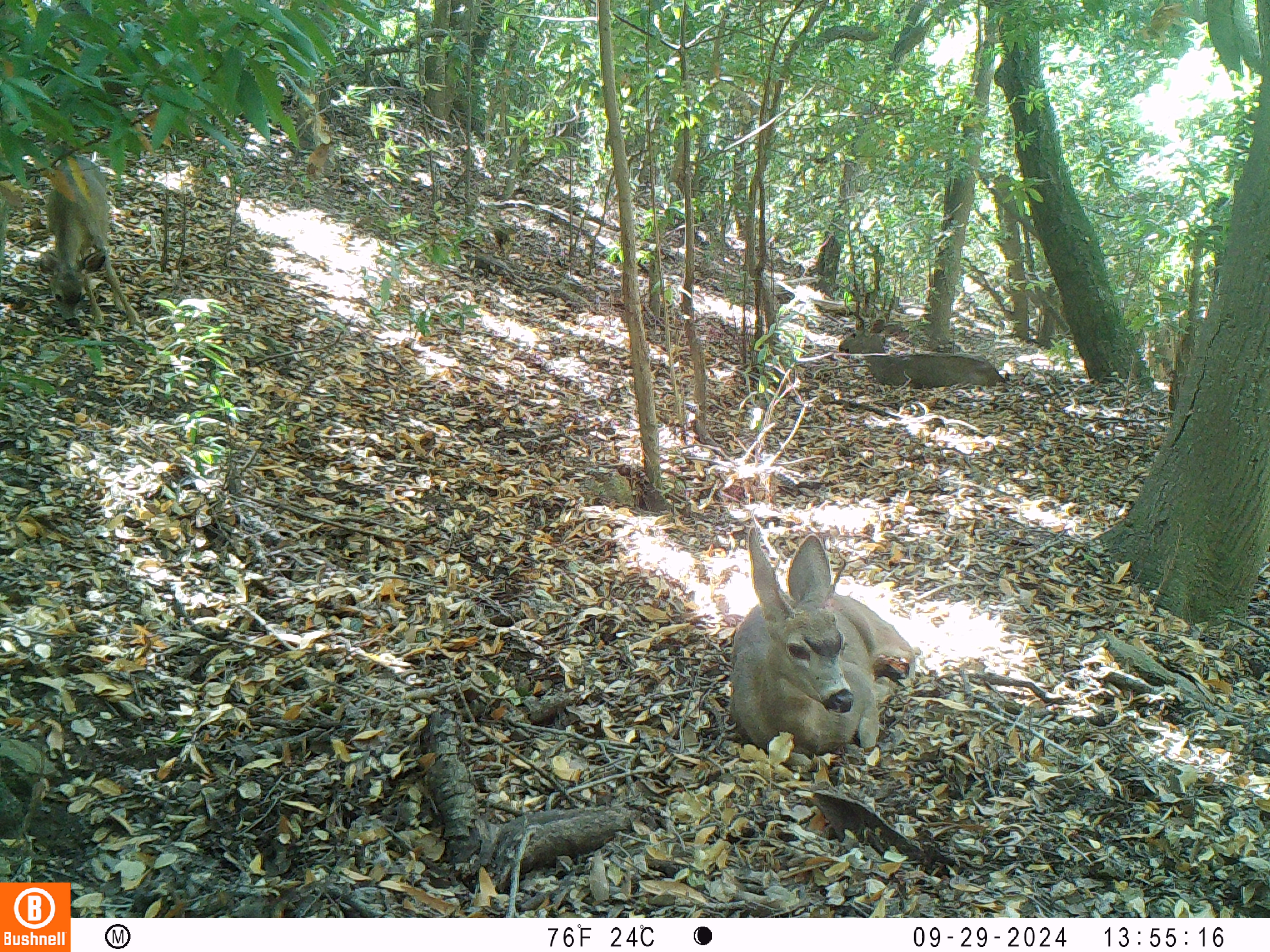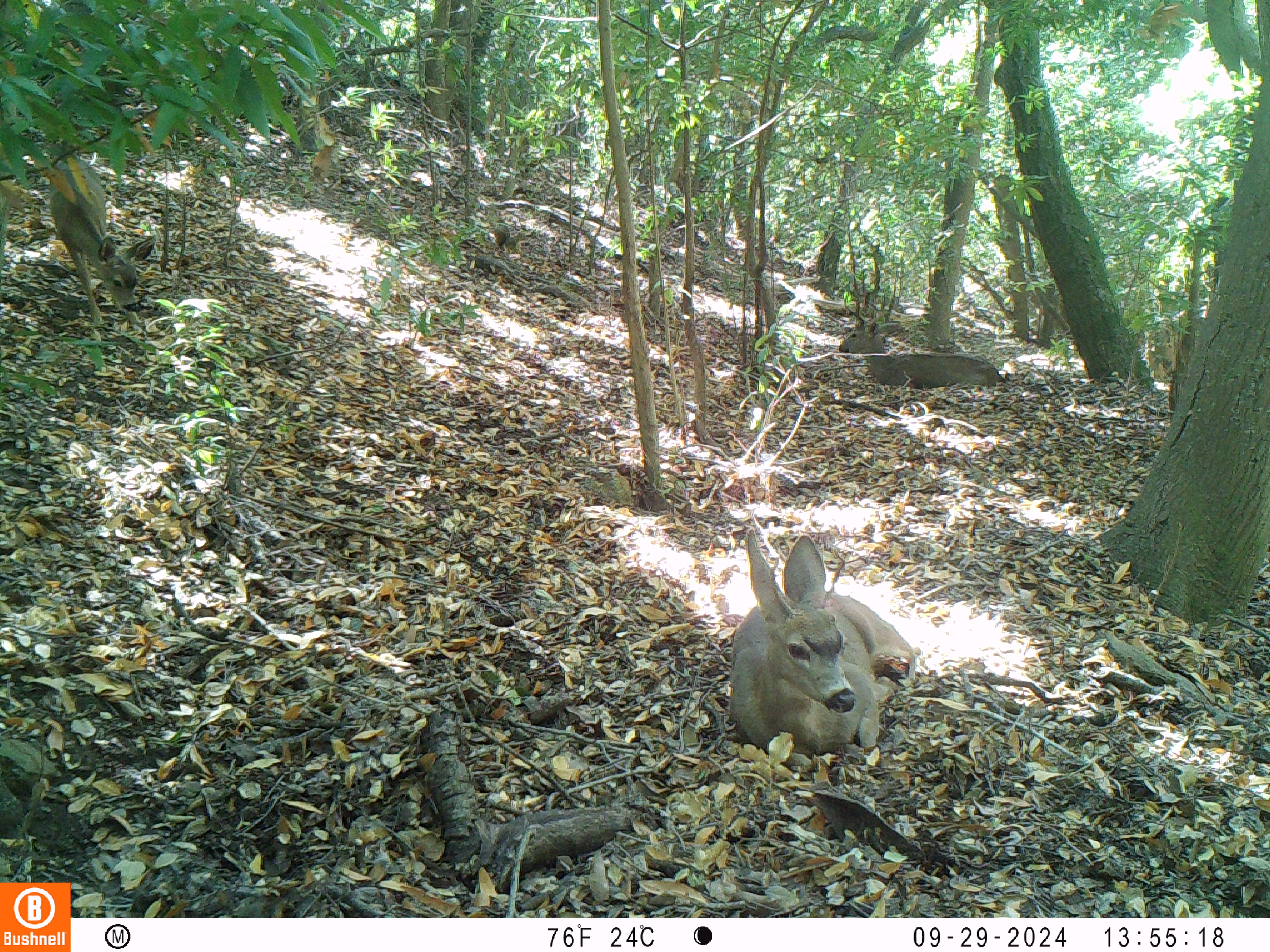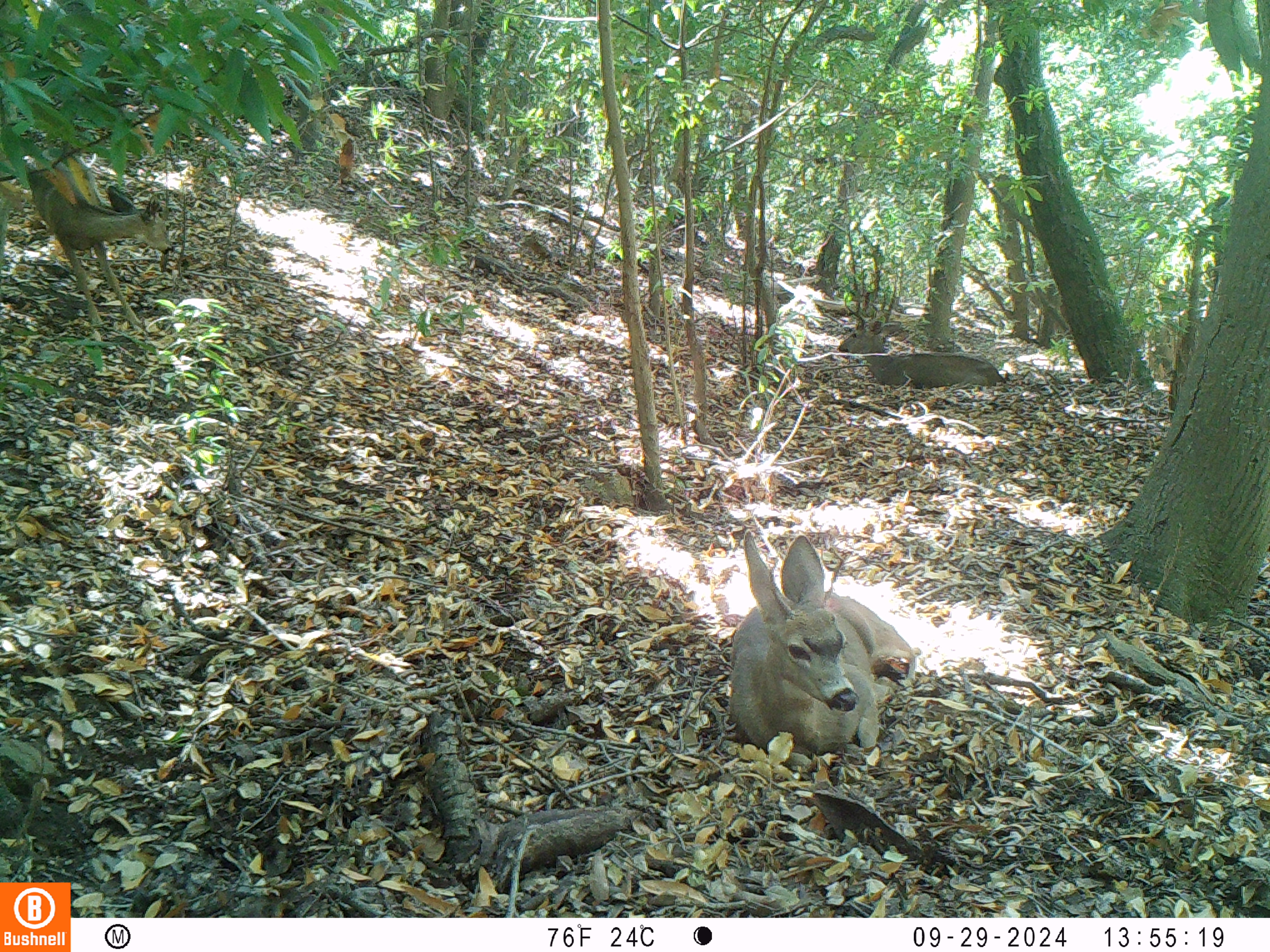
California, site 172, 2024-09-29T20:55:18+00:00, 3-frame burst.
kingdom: Animalia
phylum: Chordata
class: Mammalia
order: Artiodactyla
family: Cervidae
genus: Odocoileus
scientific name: Odocoileus hemionus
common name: mule deer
Mule deer (Odocoileus hemionus).